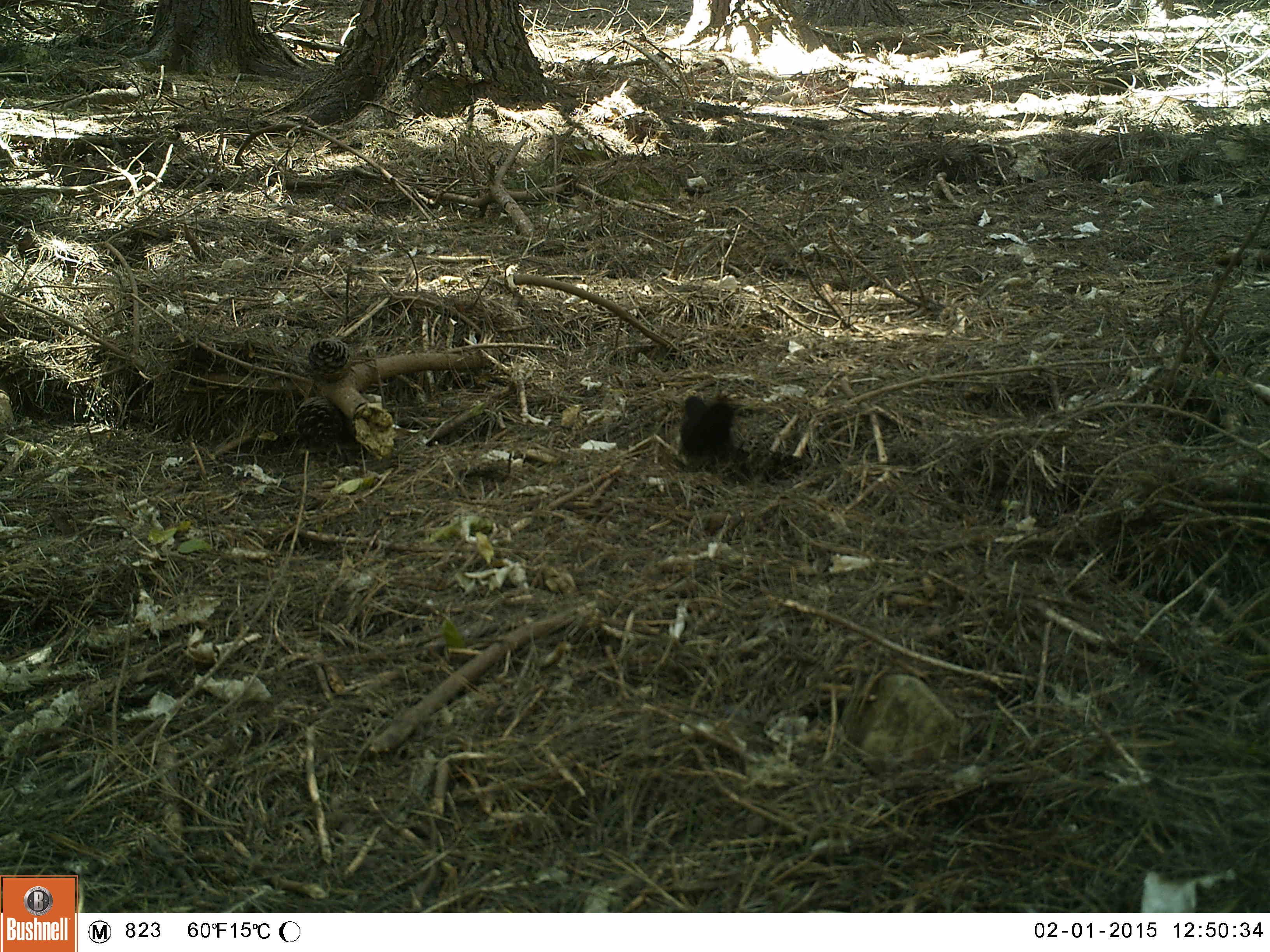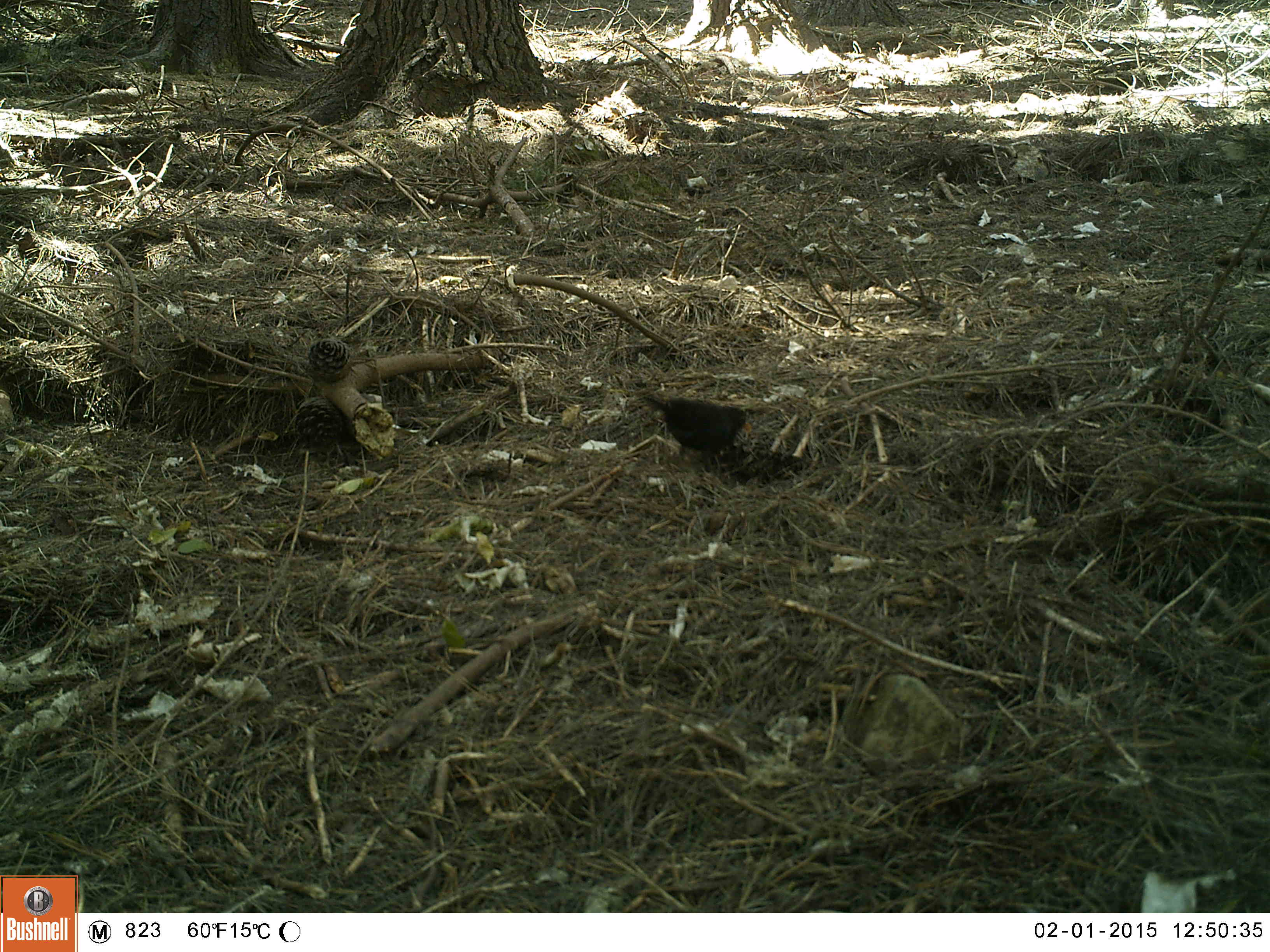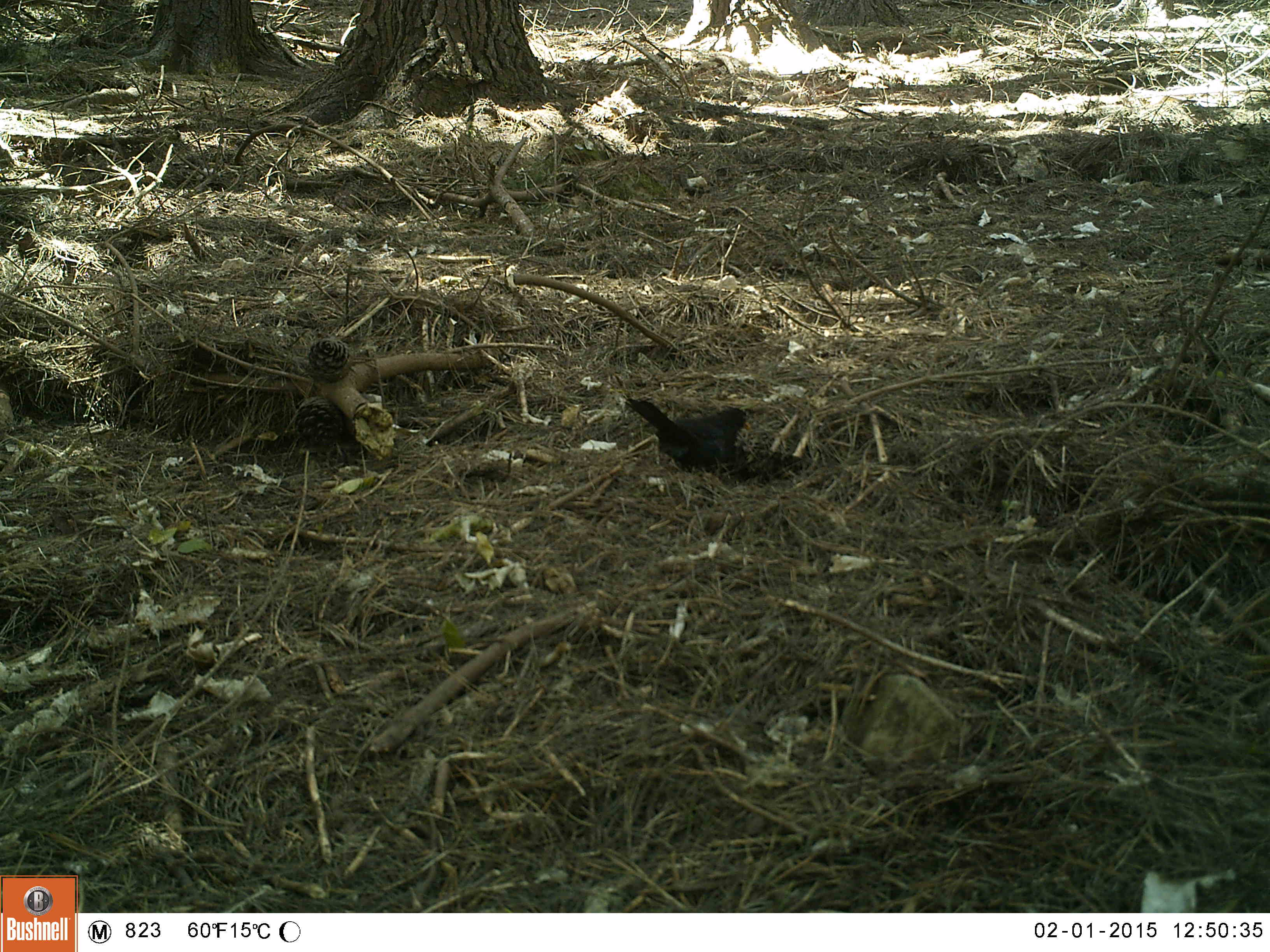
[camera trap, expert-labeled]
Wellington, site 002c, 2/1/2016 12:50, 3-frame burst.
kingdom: Animalia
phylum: Chordata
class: Aves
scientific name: Aves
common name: bird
Bird (Aves).